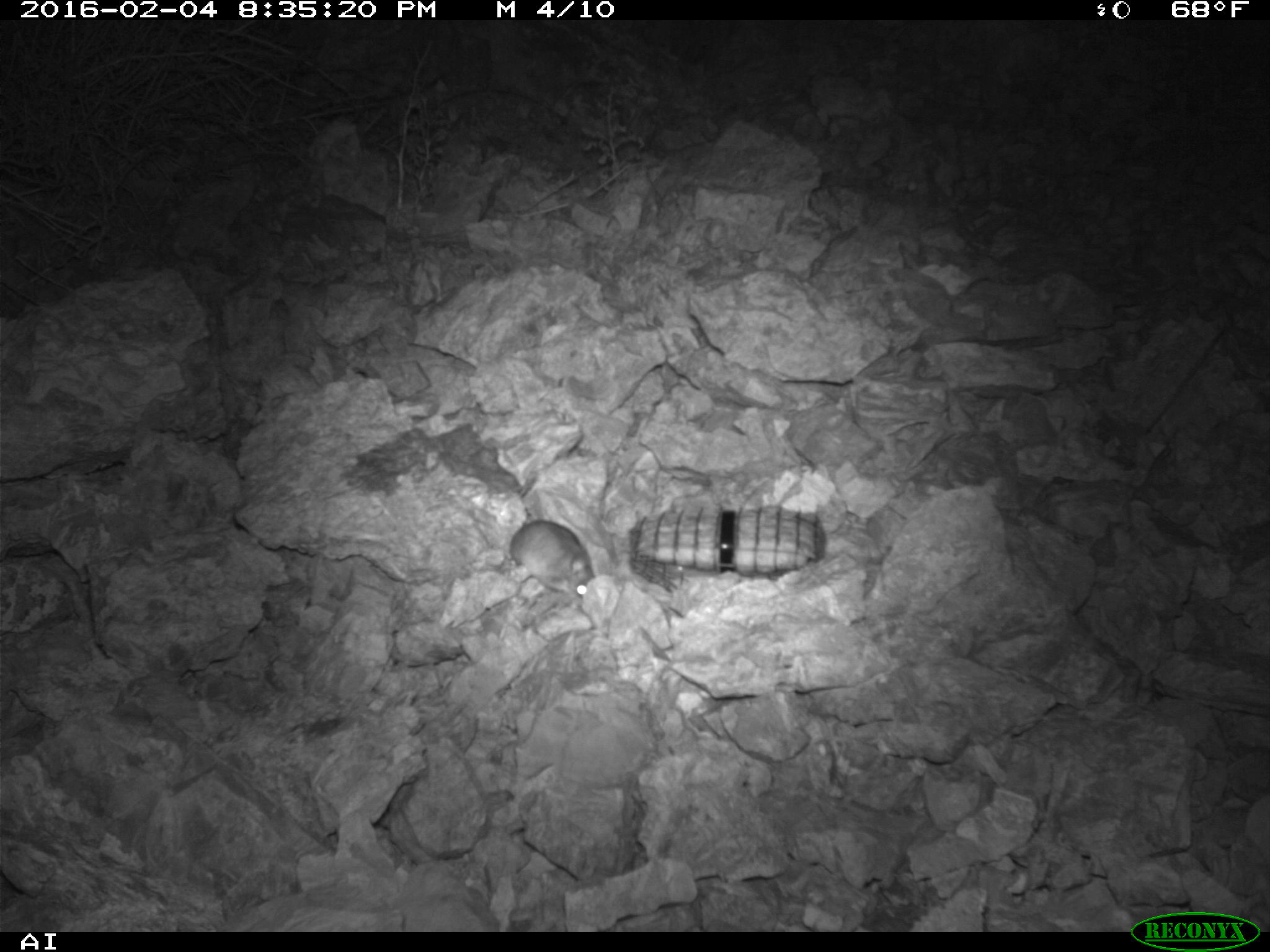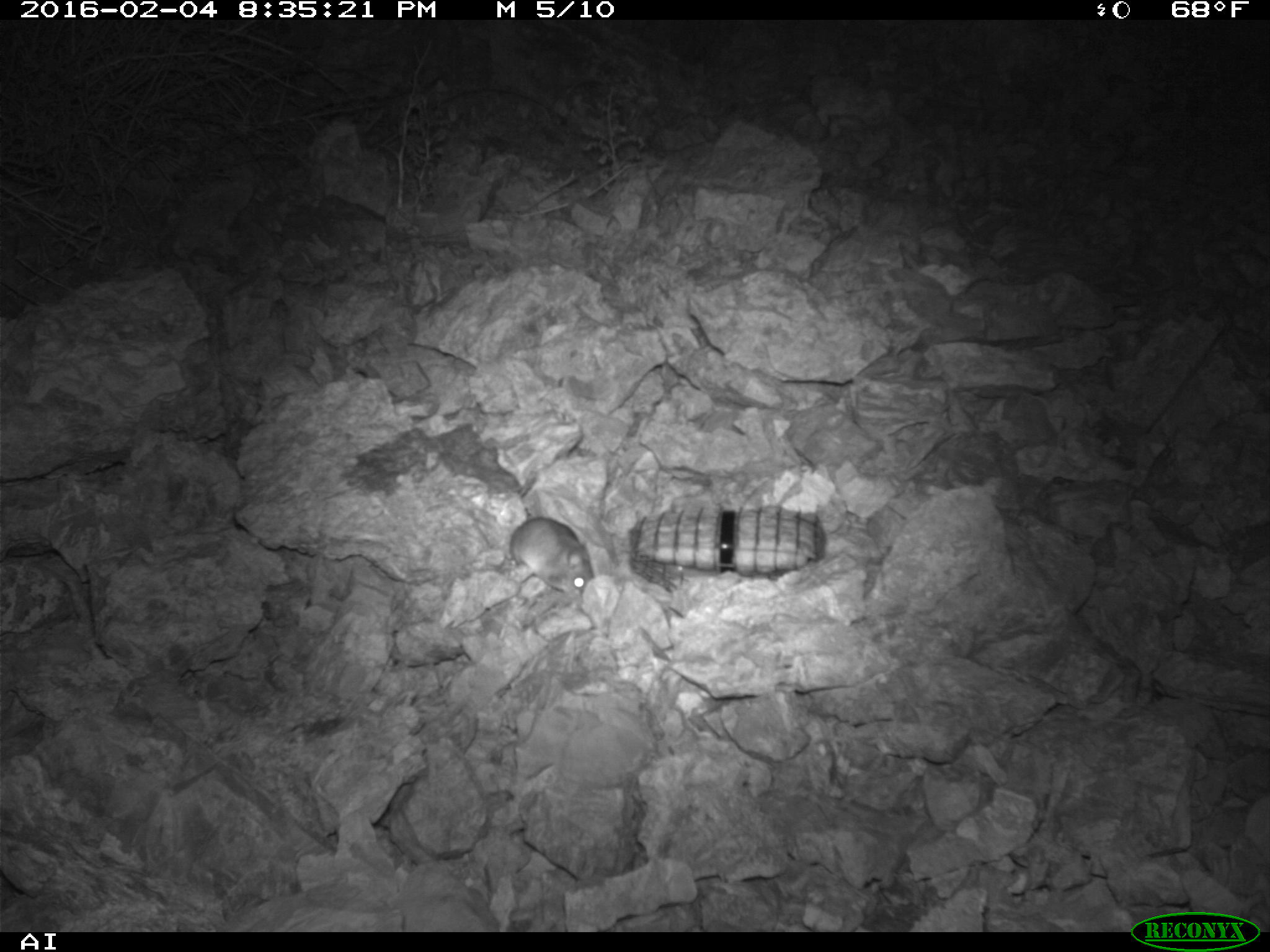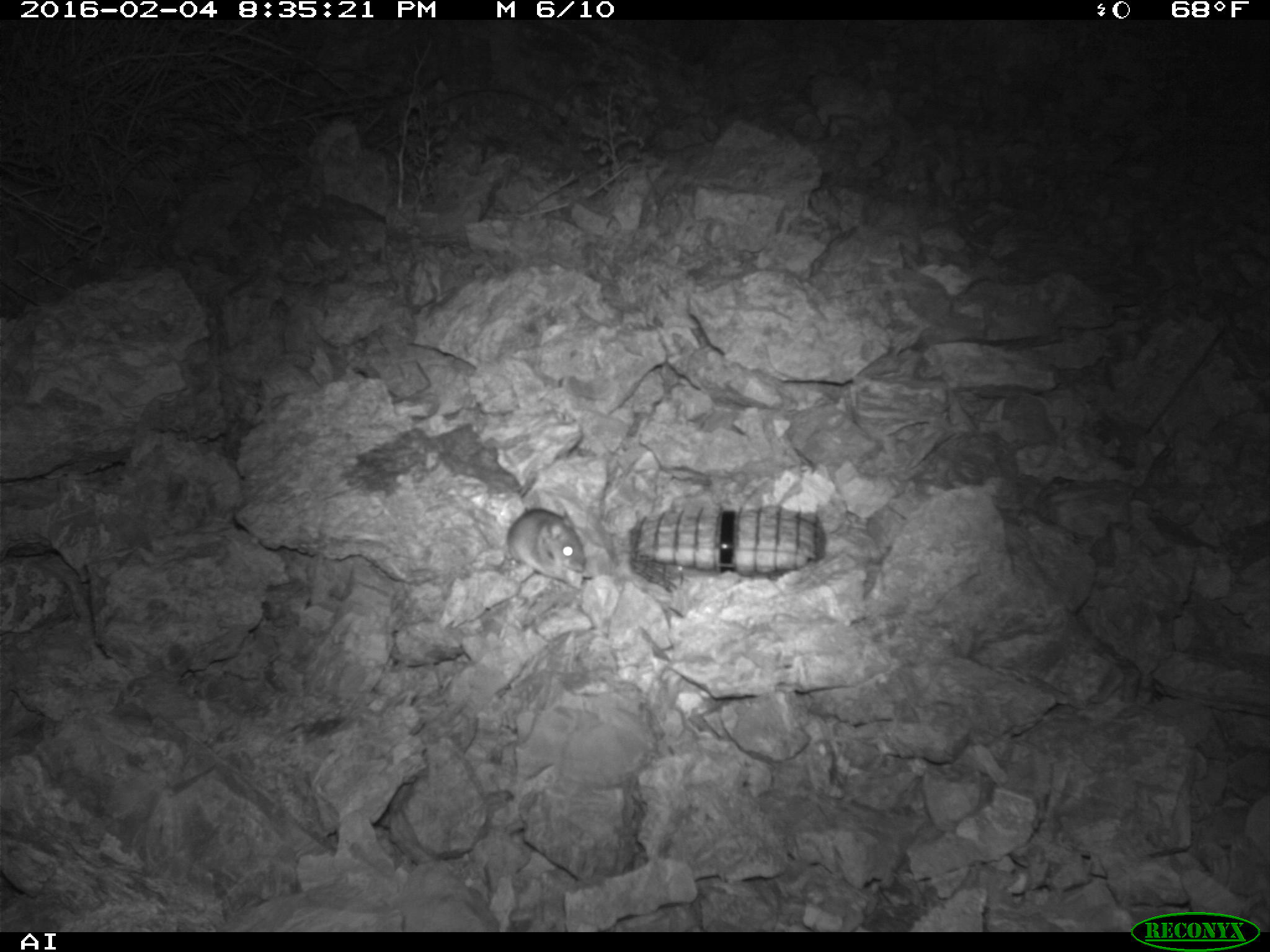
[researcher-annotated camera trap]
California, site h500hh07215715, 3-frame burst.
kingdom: Animalia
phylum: Chordata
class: Mammalia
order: Rodentia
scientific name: Rodentia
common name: rodent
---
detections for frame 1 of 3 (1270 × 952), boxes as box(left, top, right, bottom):
rodent: box(507, 519, 595, 604)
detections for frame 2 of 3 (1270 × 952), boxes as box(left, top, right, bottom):
rodent: box(472, 512, 593, 597)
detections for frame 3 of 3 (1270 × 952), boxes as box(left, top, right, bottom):
rodent: box(507, 508, 591, 588)